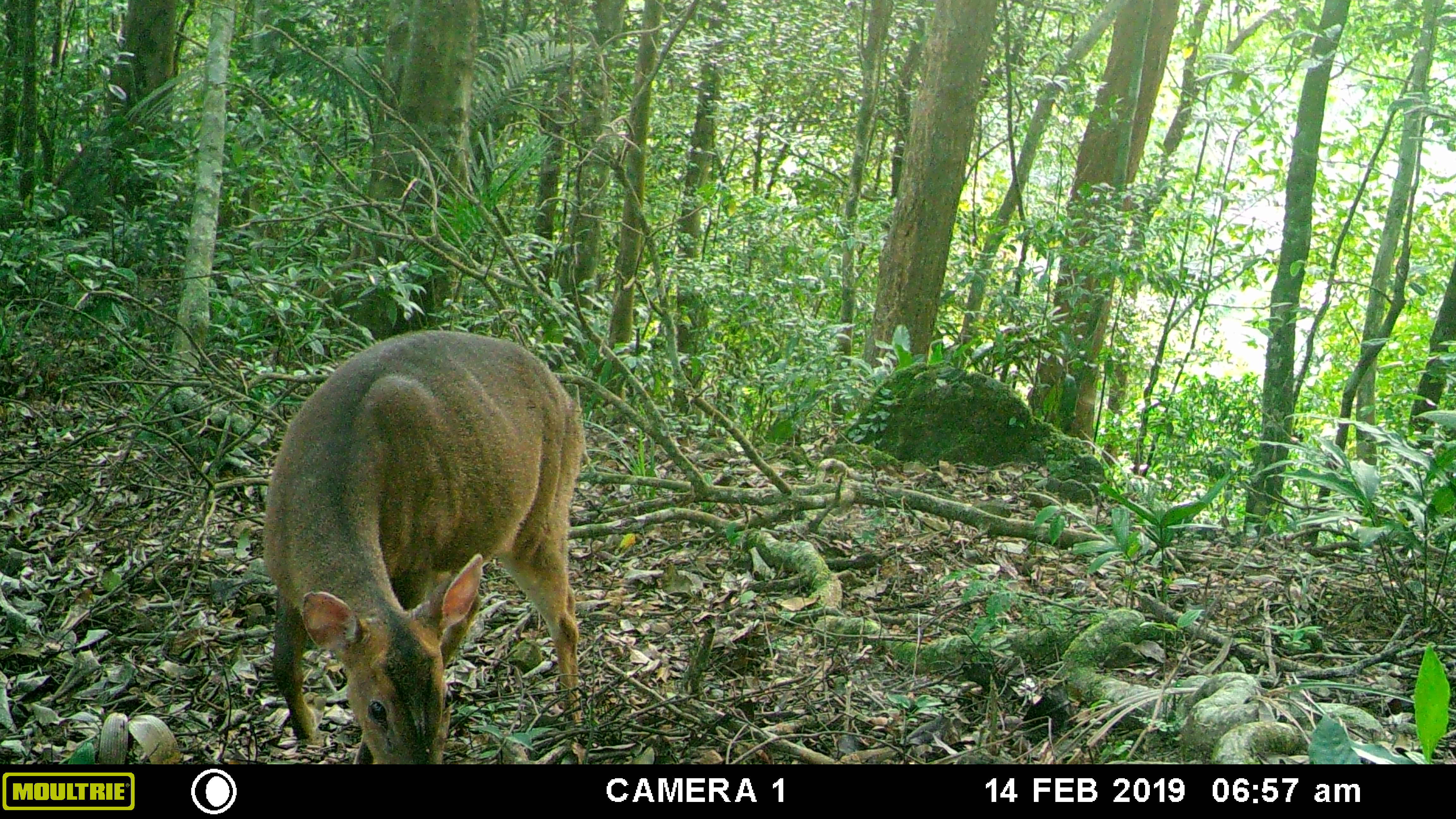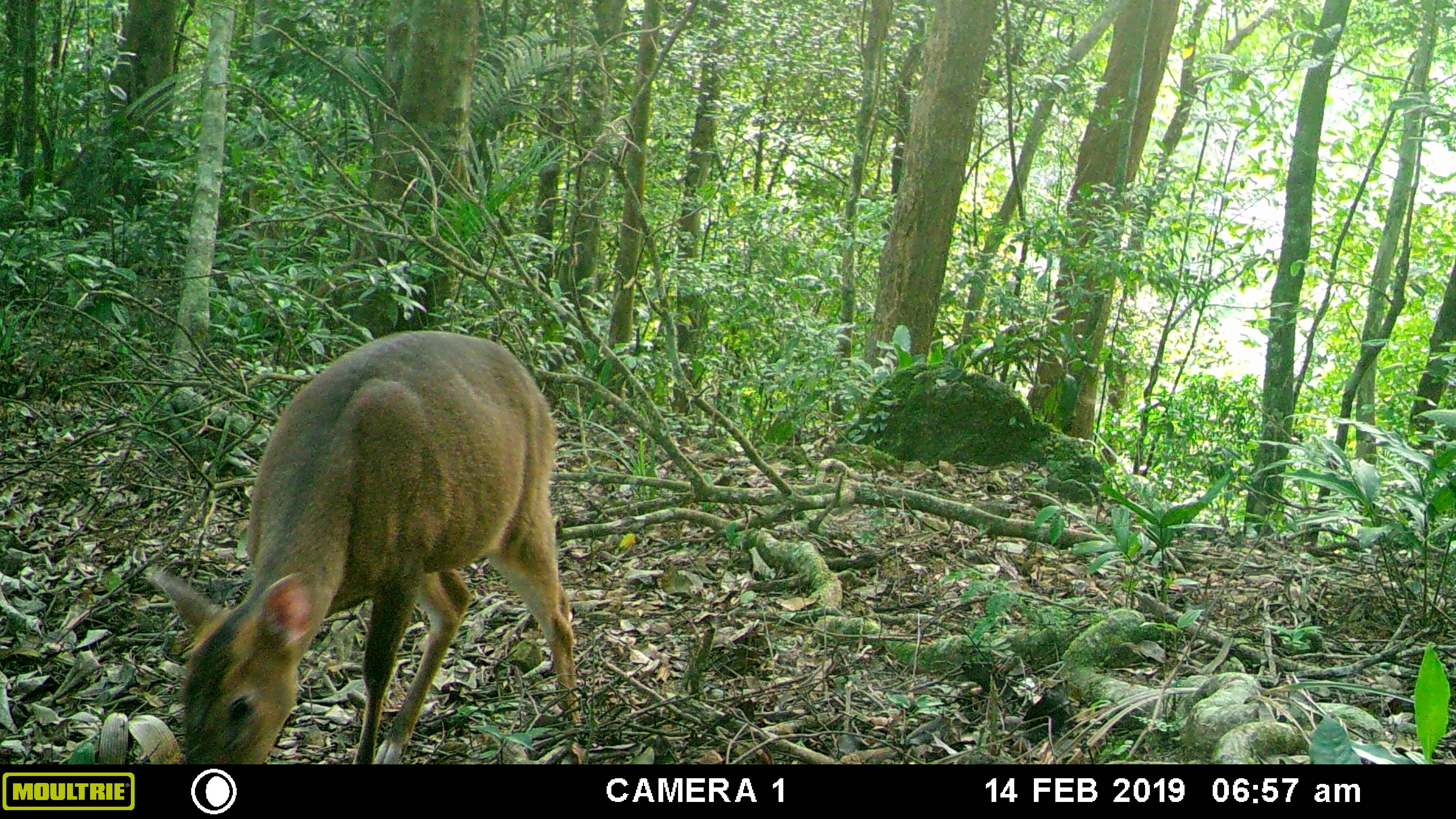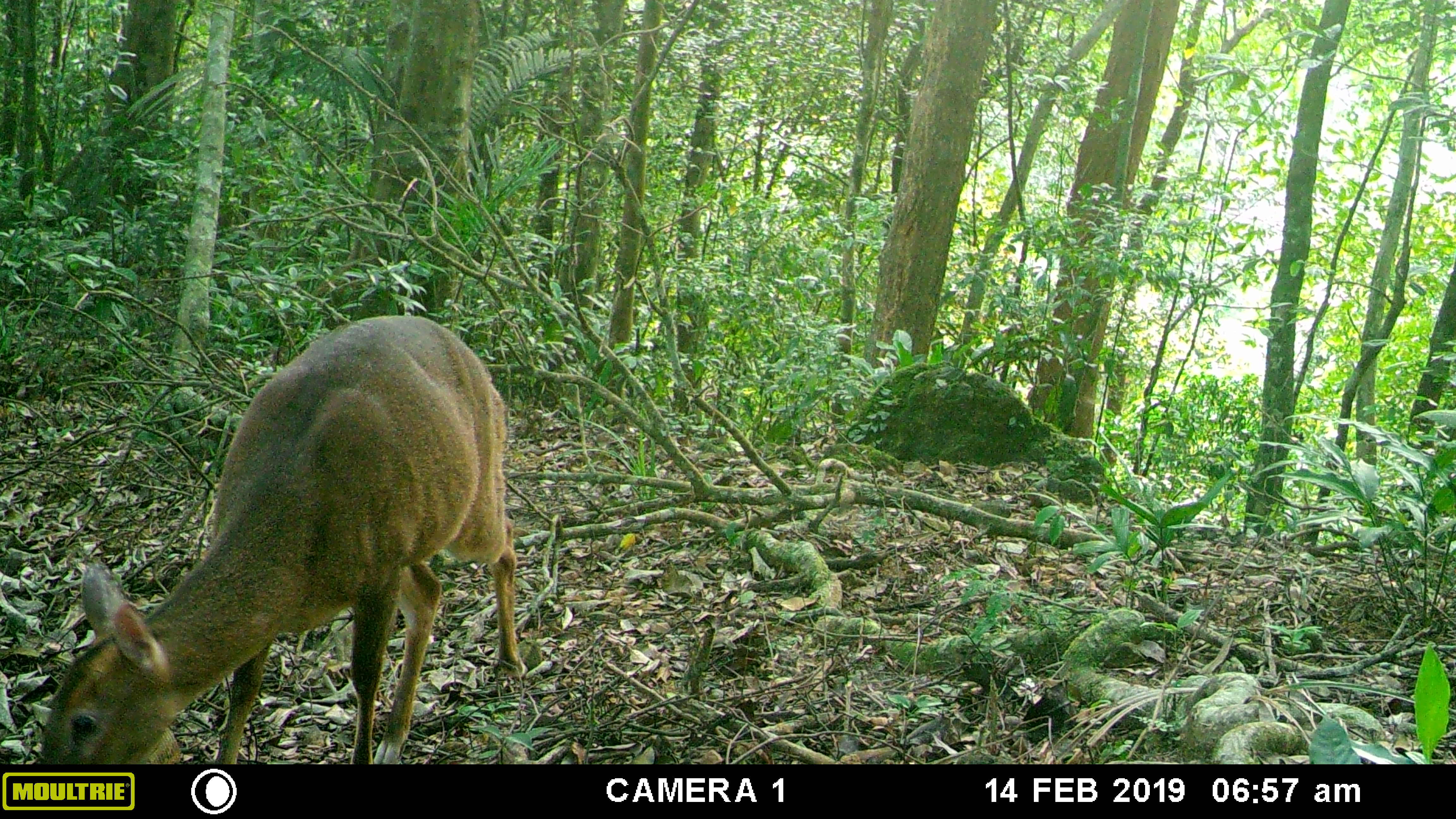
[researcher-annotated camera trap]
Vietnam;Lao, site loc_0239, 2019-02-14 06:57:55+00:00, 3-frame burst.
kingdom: Animalia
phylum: Chordata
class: Mammalia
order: Artiodactyla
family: Cervidae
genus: Muntiacus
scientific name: Muntiacus vuquangensis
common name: large-antlered muntjac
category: large antlered muntjac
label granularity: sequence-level